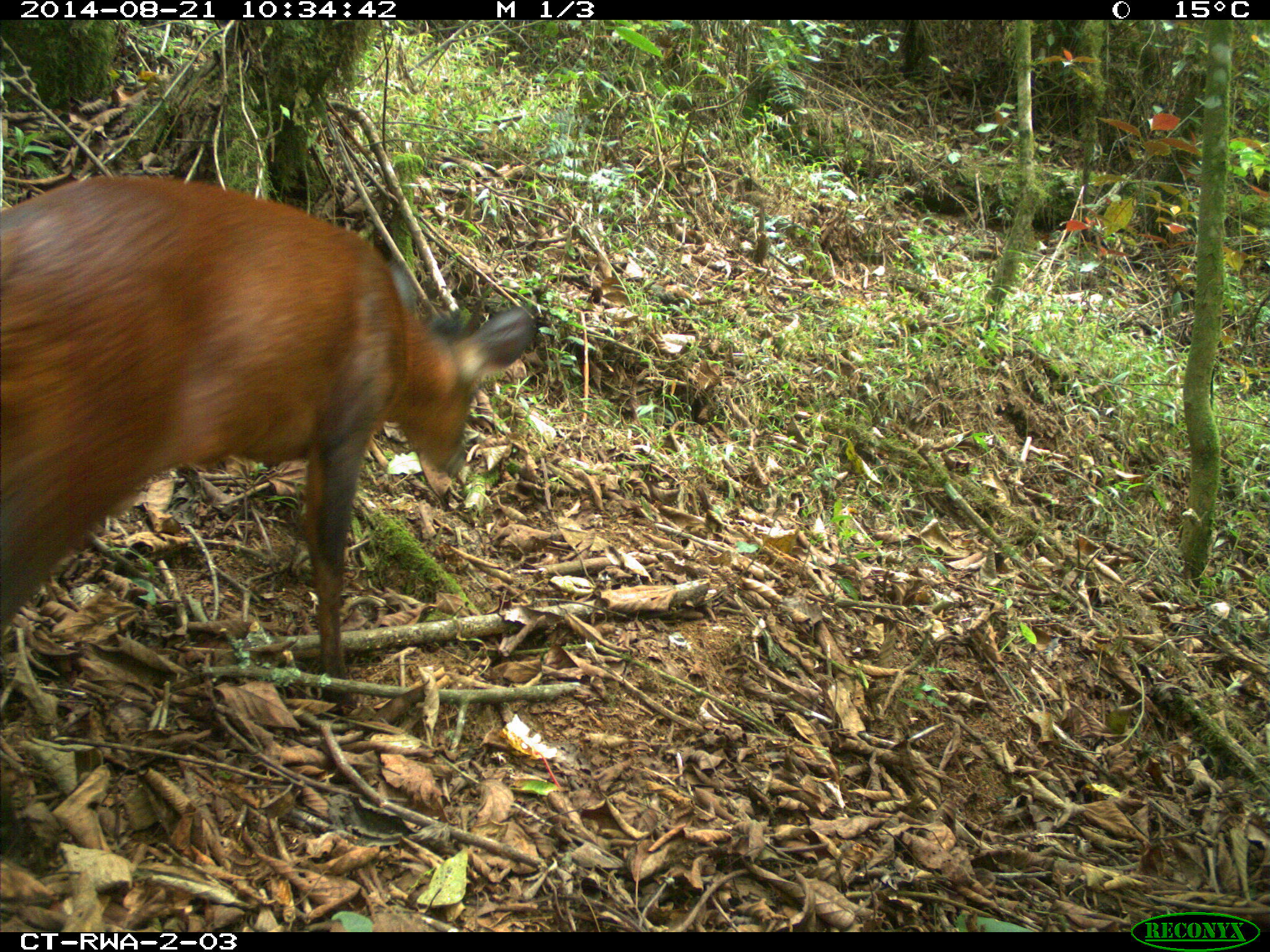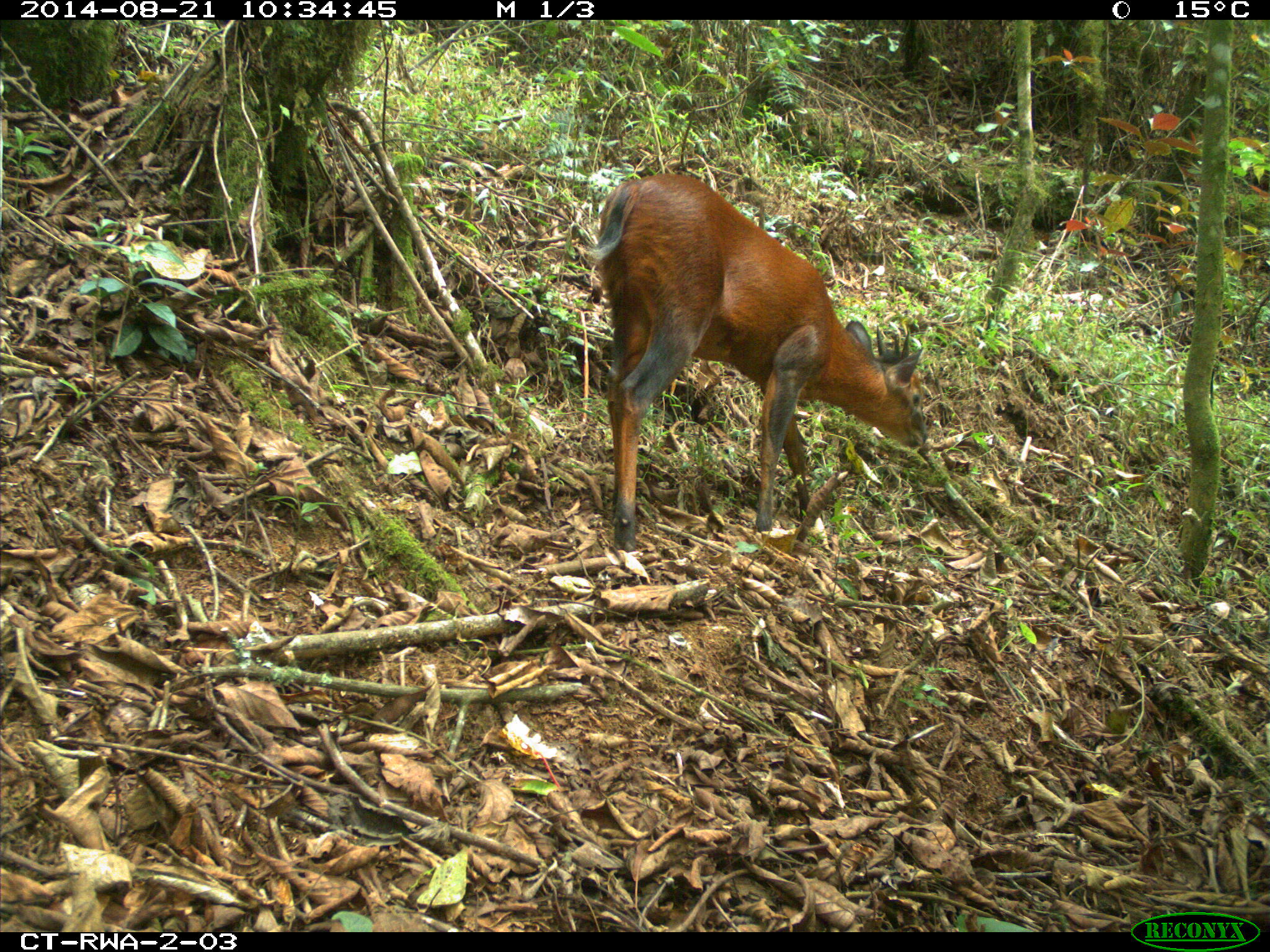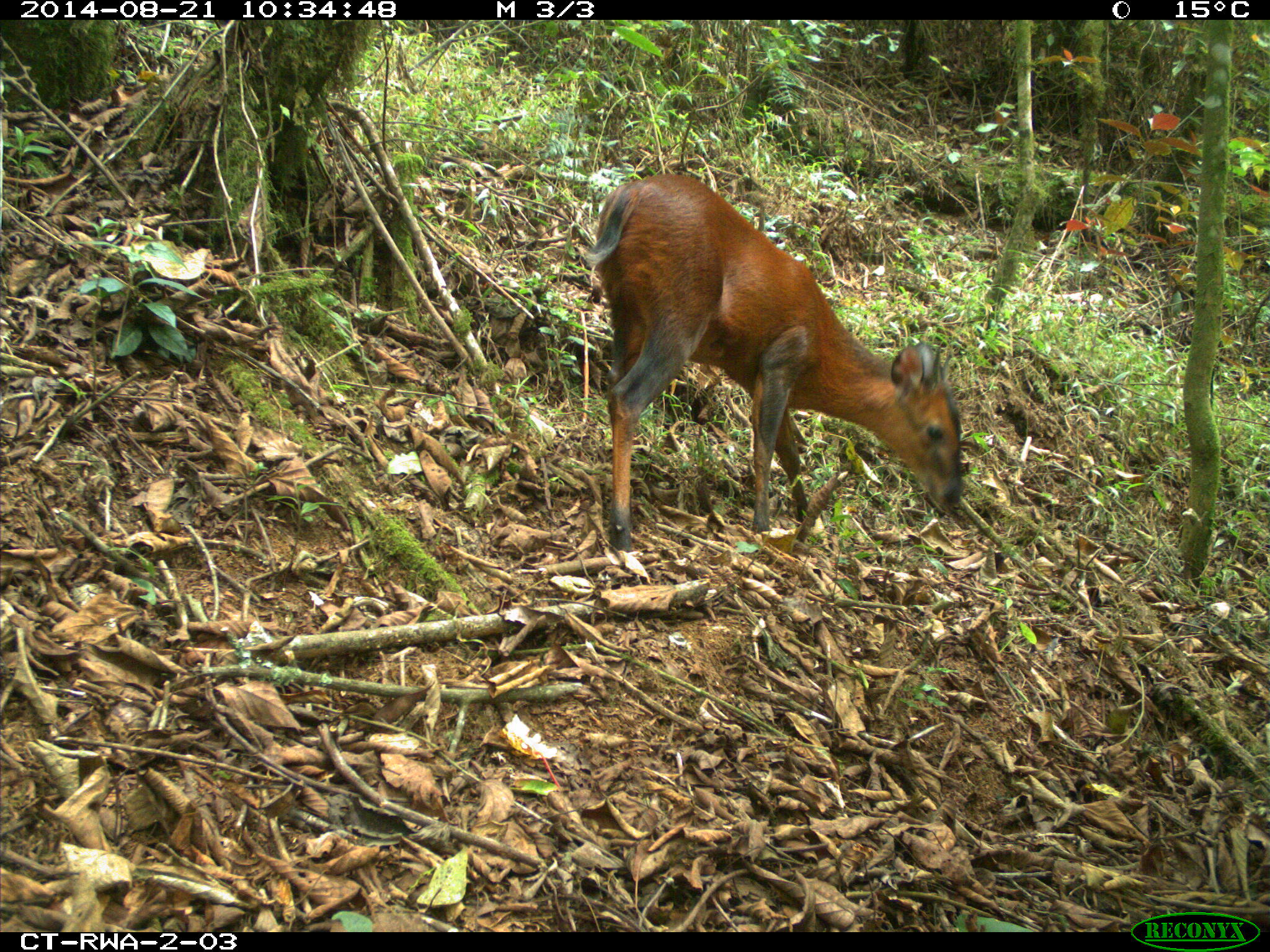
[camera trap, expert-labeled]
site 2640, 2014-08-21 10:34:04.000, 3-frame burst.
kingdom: Animalia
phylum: Chordata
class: Mammalia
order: Artiodactyla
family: Bovidae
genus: Cephalophus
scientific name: Cephalophus nigrifrons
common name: black-fronted duiker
Cephalophus nigrifrons (black-fronted duiker), count 1.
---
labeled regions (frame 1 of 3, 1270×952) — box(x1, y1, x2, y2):
cephalophus nigrifrons: box(0, 176, 534, 857)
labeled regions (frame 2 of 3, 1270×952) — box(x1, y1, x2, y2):
cephalophus nigrifrons: box(588, 174, 929, 552)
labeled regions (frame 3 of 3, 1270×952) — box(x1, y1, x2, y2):
cephalophus nigrifrons: box(574, 172, 967, 558)